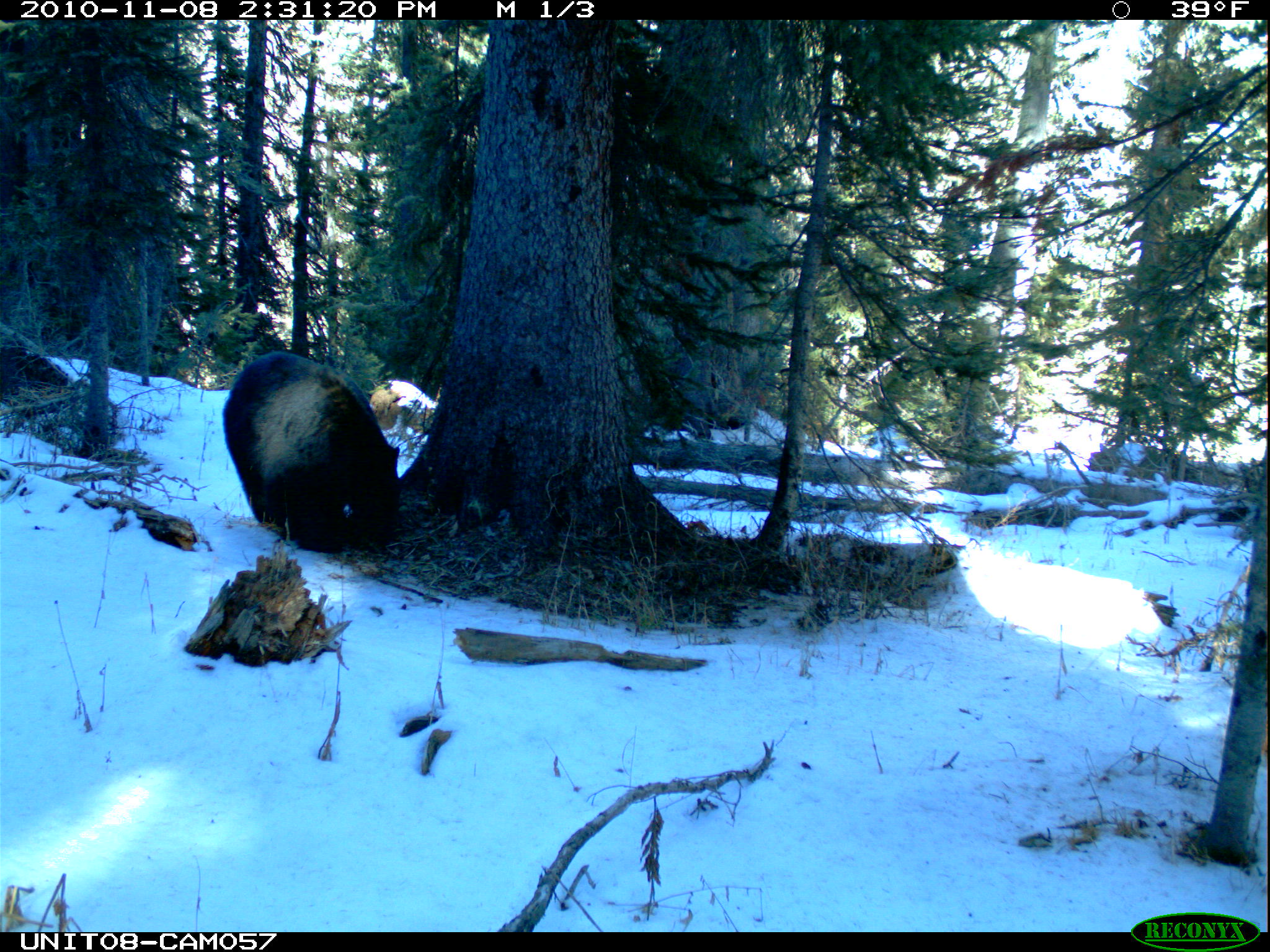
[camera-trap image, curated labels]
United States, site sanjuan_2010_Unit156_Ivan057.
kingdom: Animalia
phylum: Chordata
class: Mammalia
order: Carnivora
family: Ursidae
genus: Ursus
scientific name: Ursus americanus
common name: american black bear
Ursus americanus (american black bear).